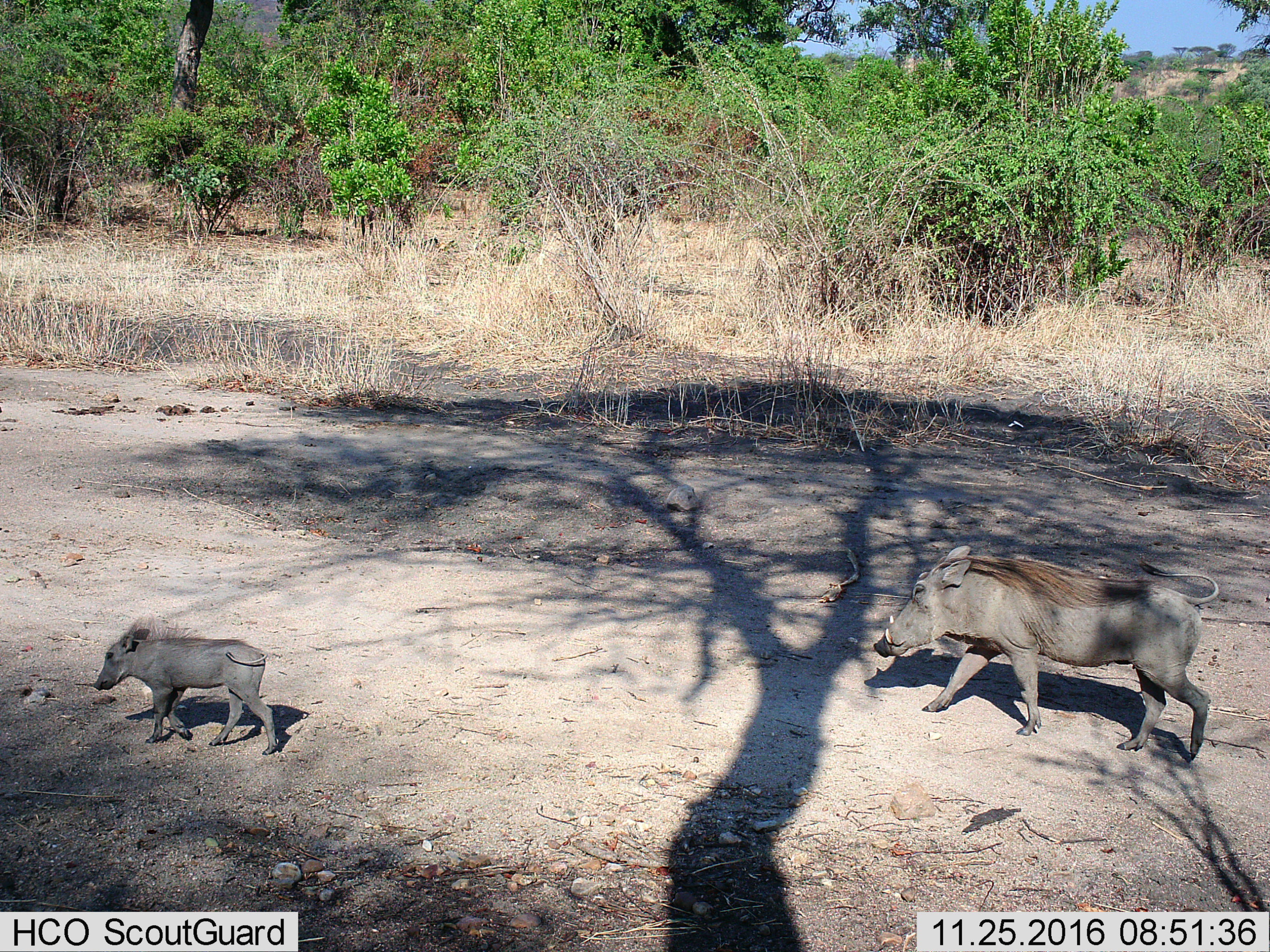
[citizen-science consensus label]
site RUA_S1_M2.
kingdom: Animalia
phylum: Chordata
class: Mammalia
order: Artiodactyla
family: Suidae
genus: Phacochoerus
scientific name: Phacochoerus africanus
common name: warthog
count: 2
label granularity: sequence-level